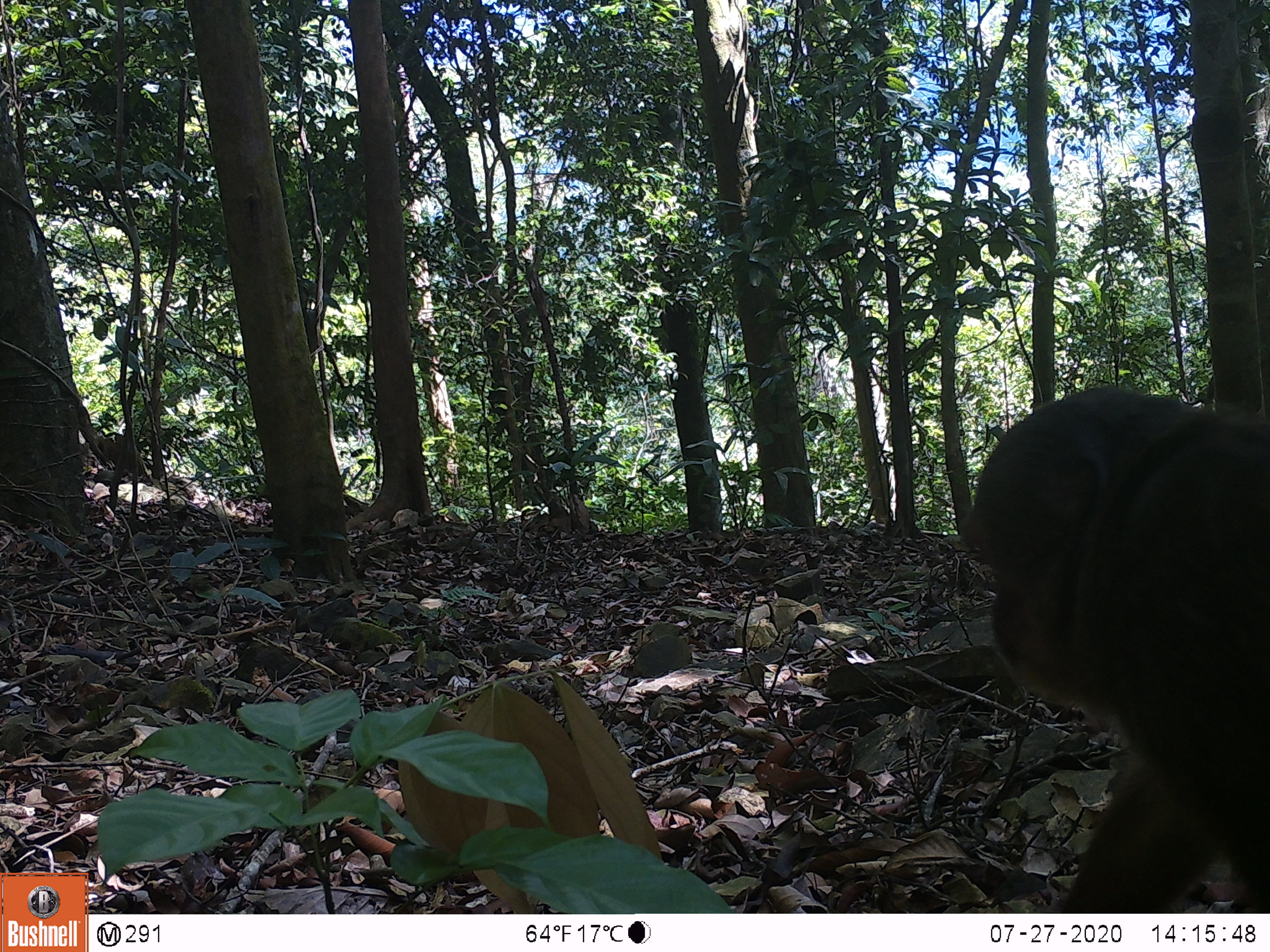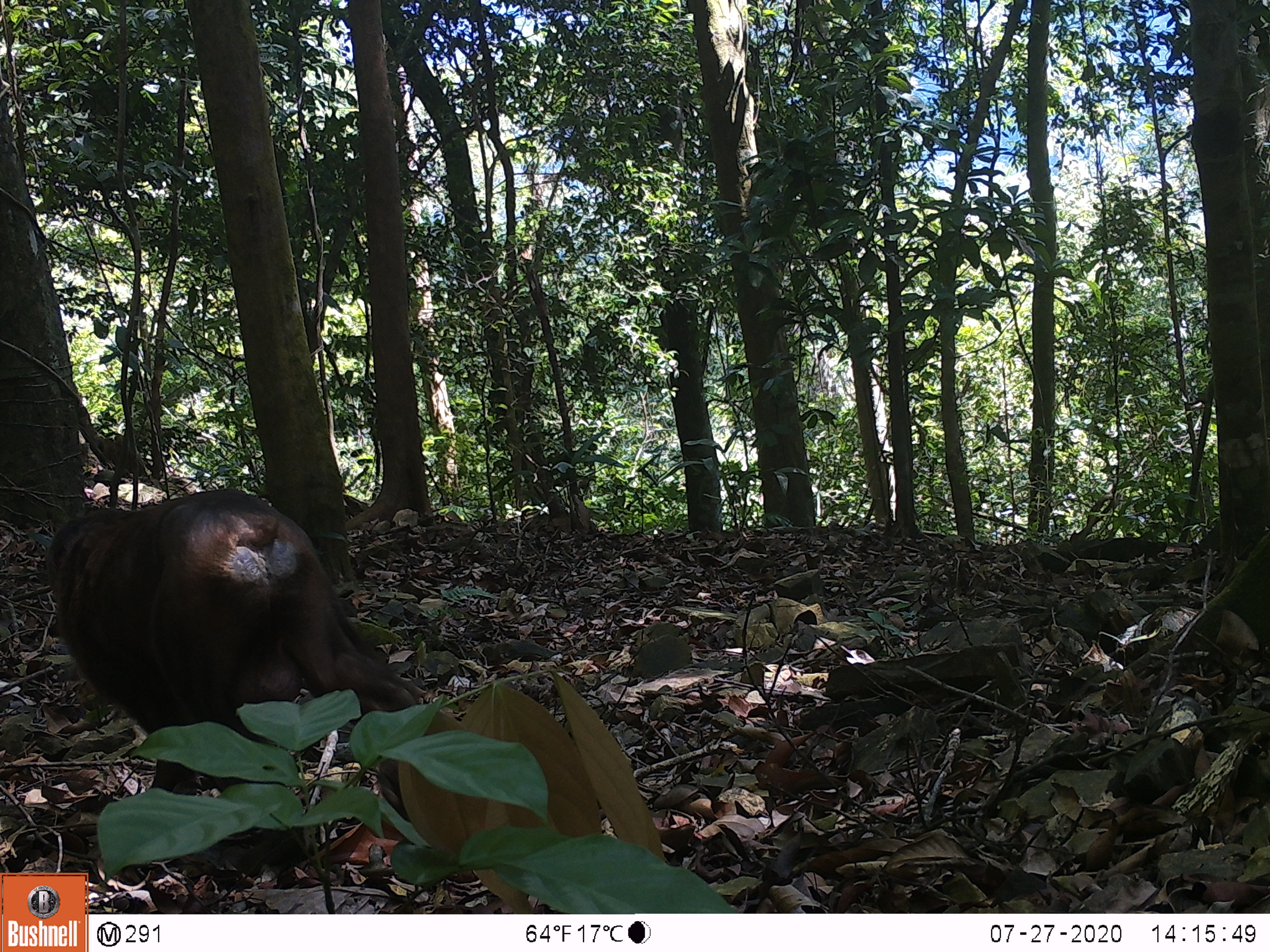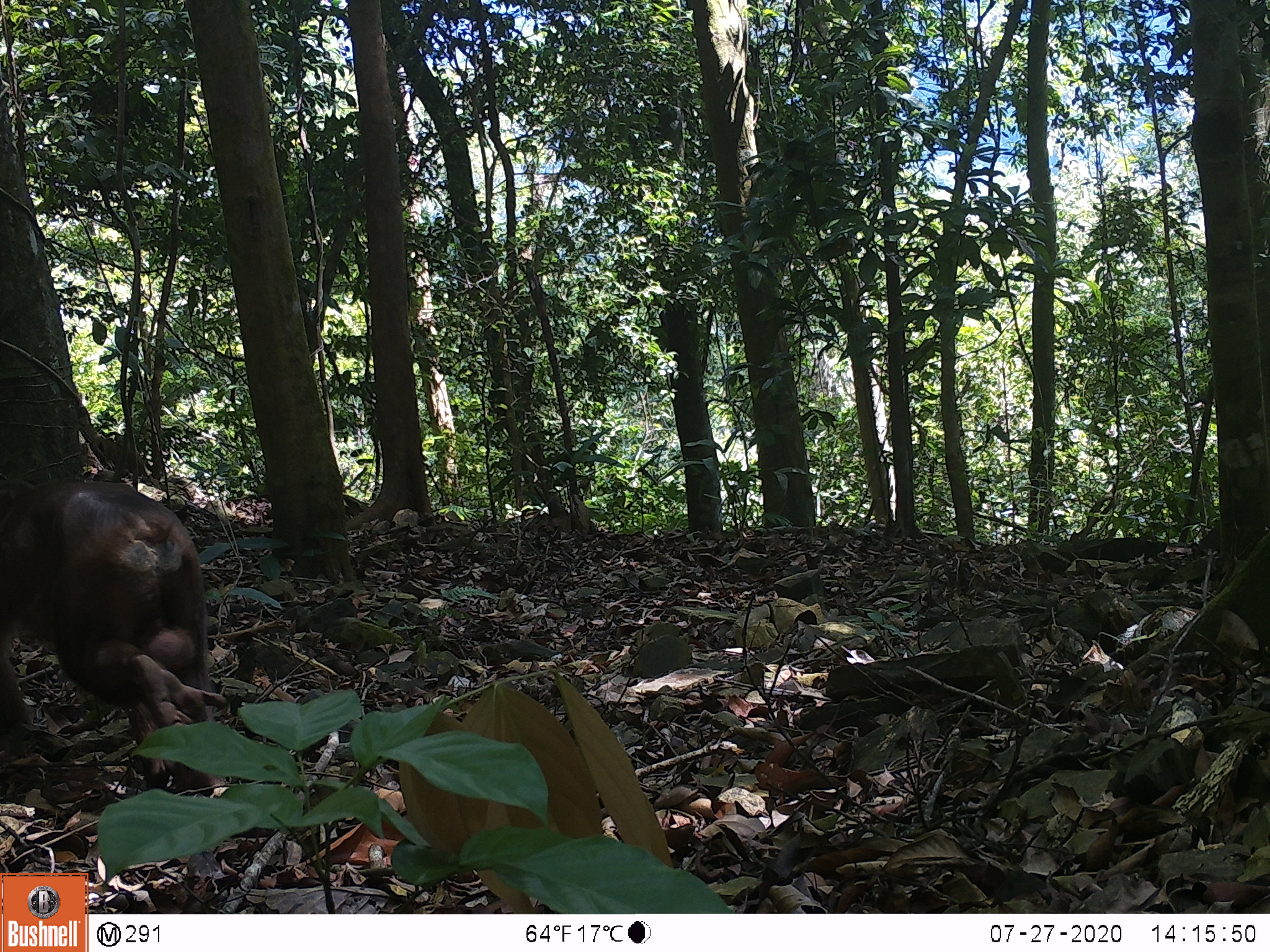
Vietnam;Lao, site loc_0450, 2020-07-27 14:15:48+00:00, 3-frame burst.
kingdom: Animalia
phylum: Chordata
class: Mammalia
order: Primates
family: Cercopithecidae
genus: Macaca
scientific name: Macaca arctoides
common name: stump-tailed macaque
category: stump tailed macaque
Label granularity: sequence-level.